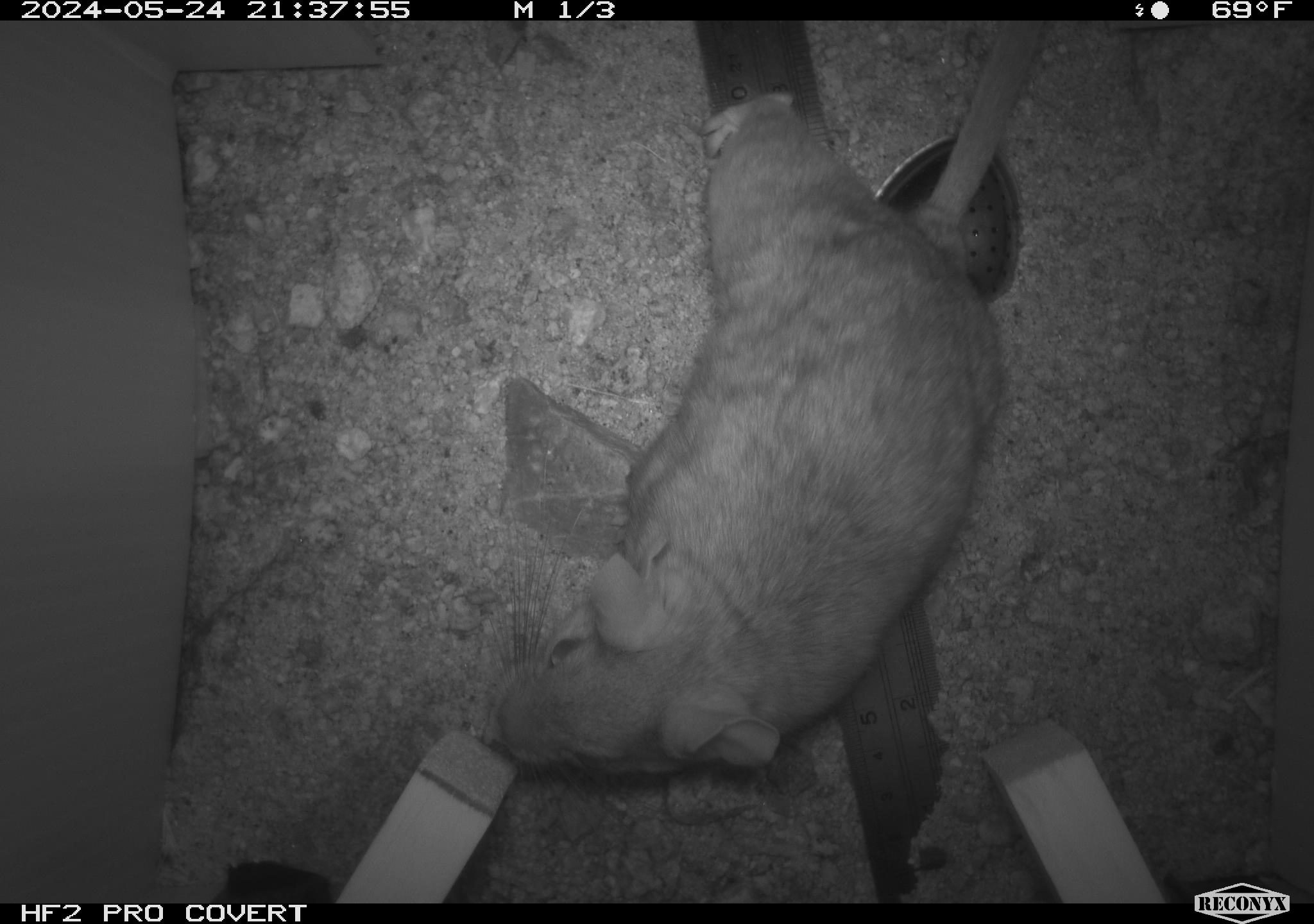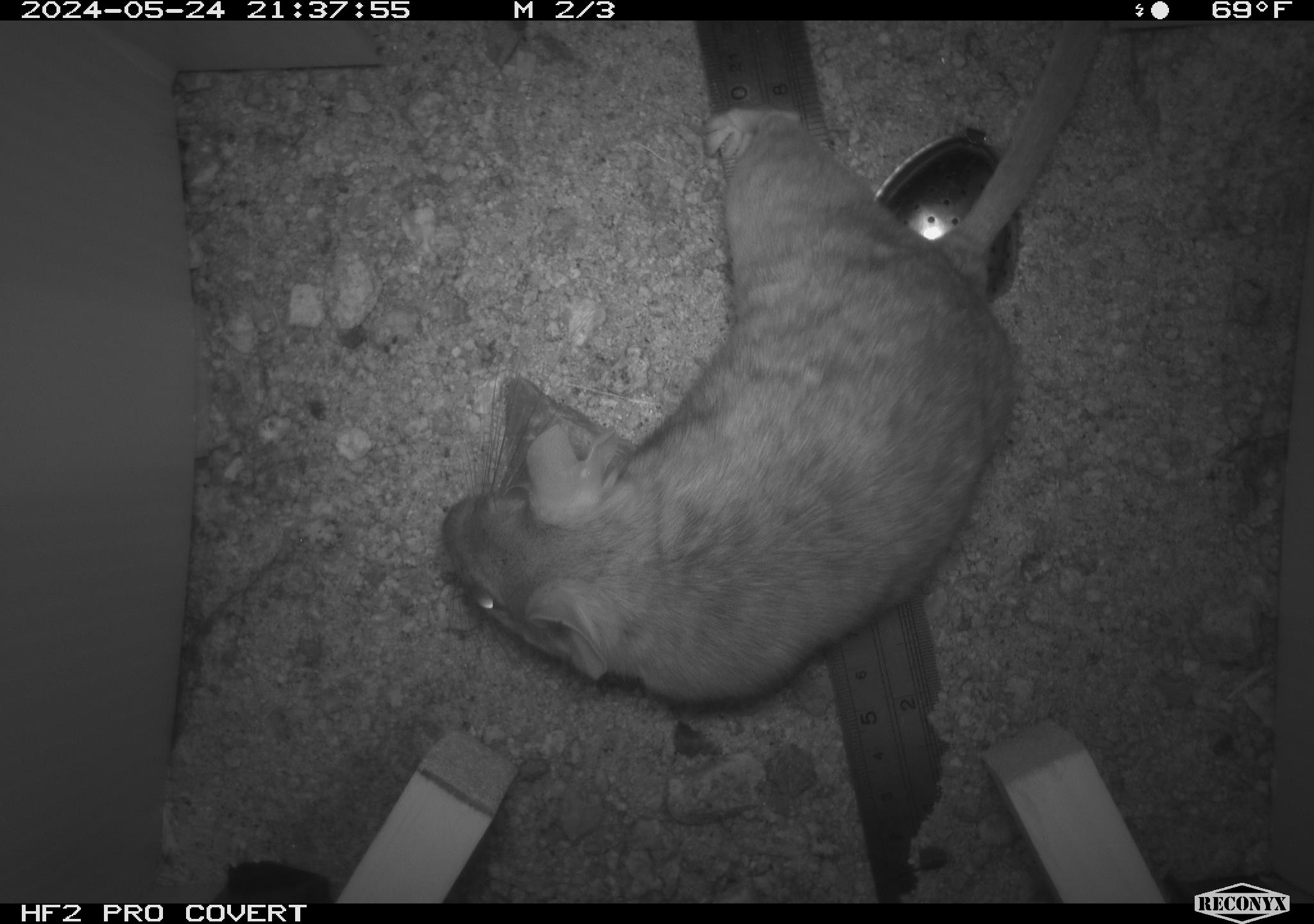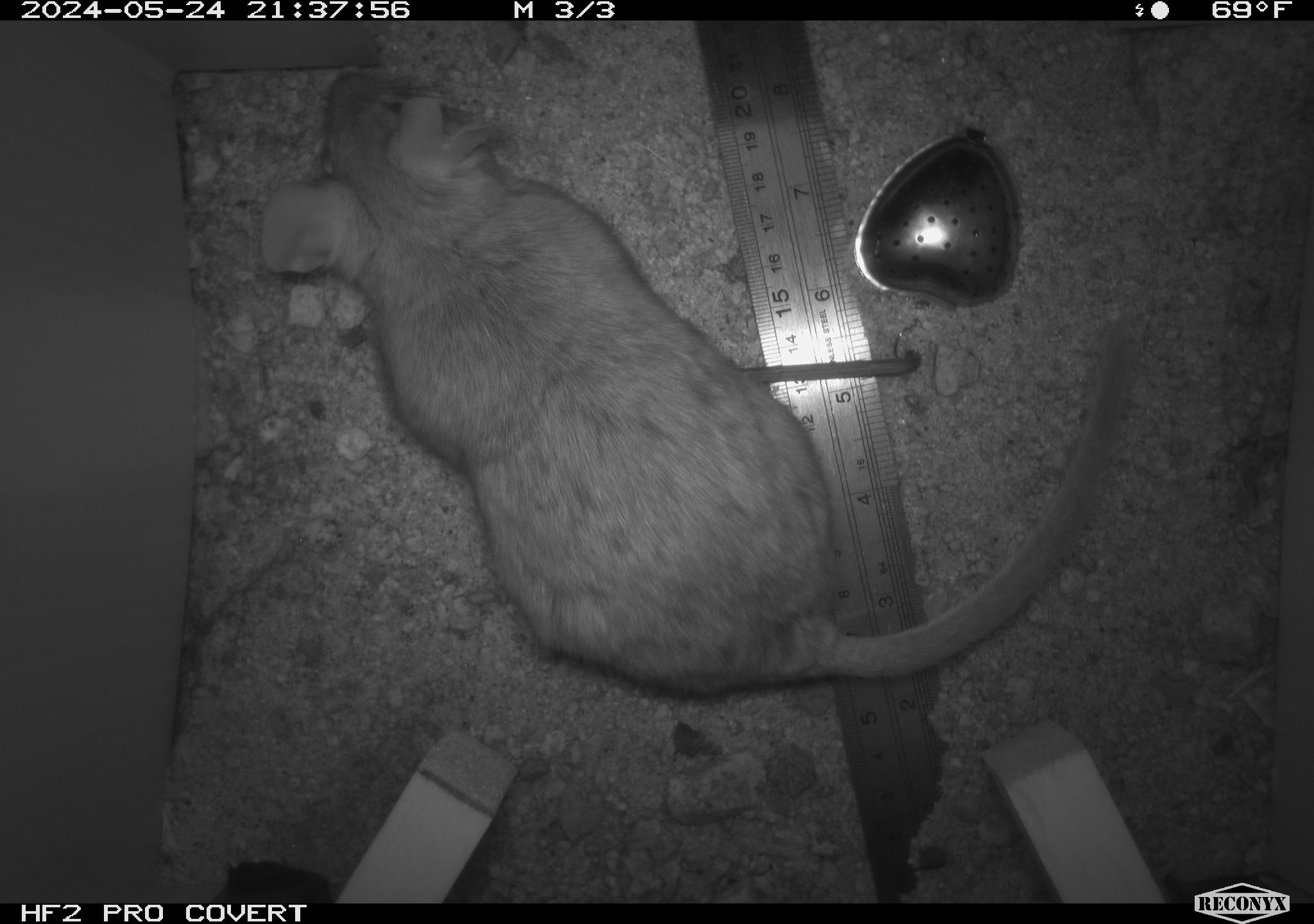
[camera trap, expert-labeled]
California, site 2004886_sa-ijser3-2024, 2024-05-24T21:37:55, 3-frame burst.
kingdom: Animalia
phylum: Chordata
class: Mammalia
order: Rodentia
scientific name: Rodentia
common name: woodrat or rat or mouse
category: woodrat or rat or mouse species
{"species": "woodrat or rat or mouse species (woodrat or rat or mouse) (Rodentia)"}